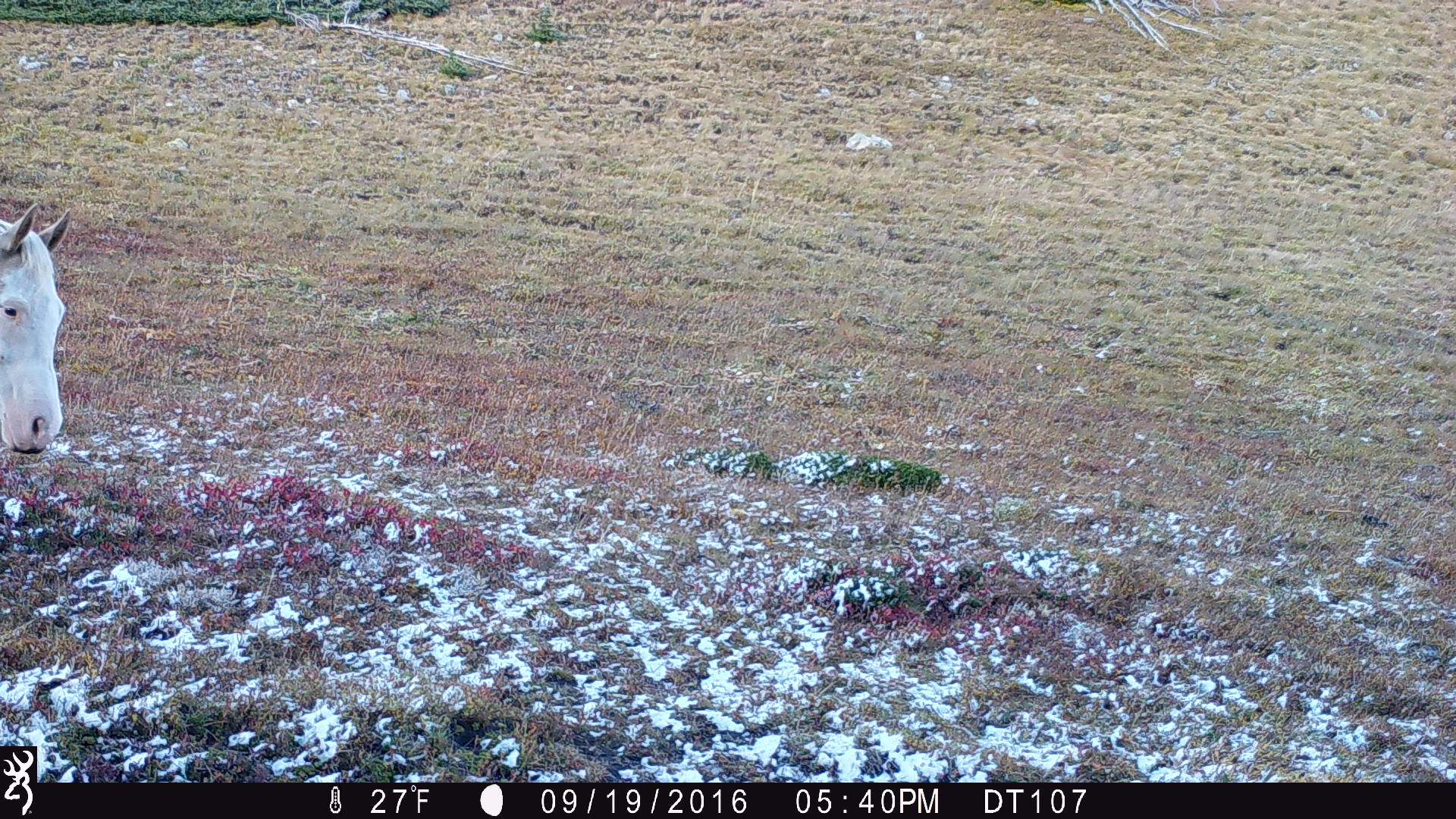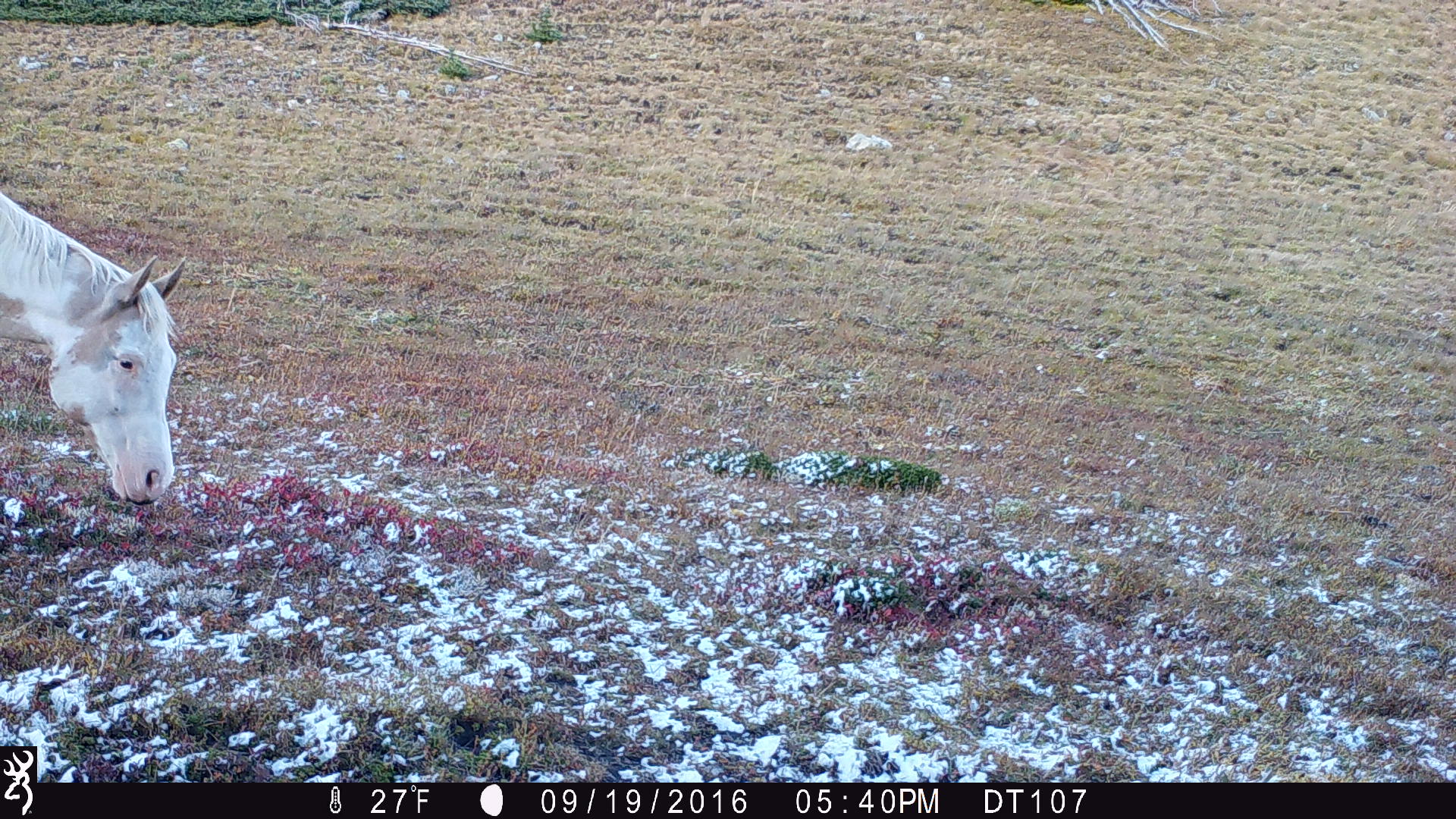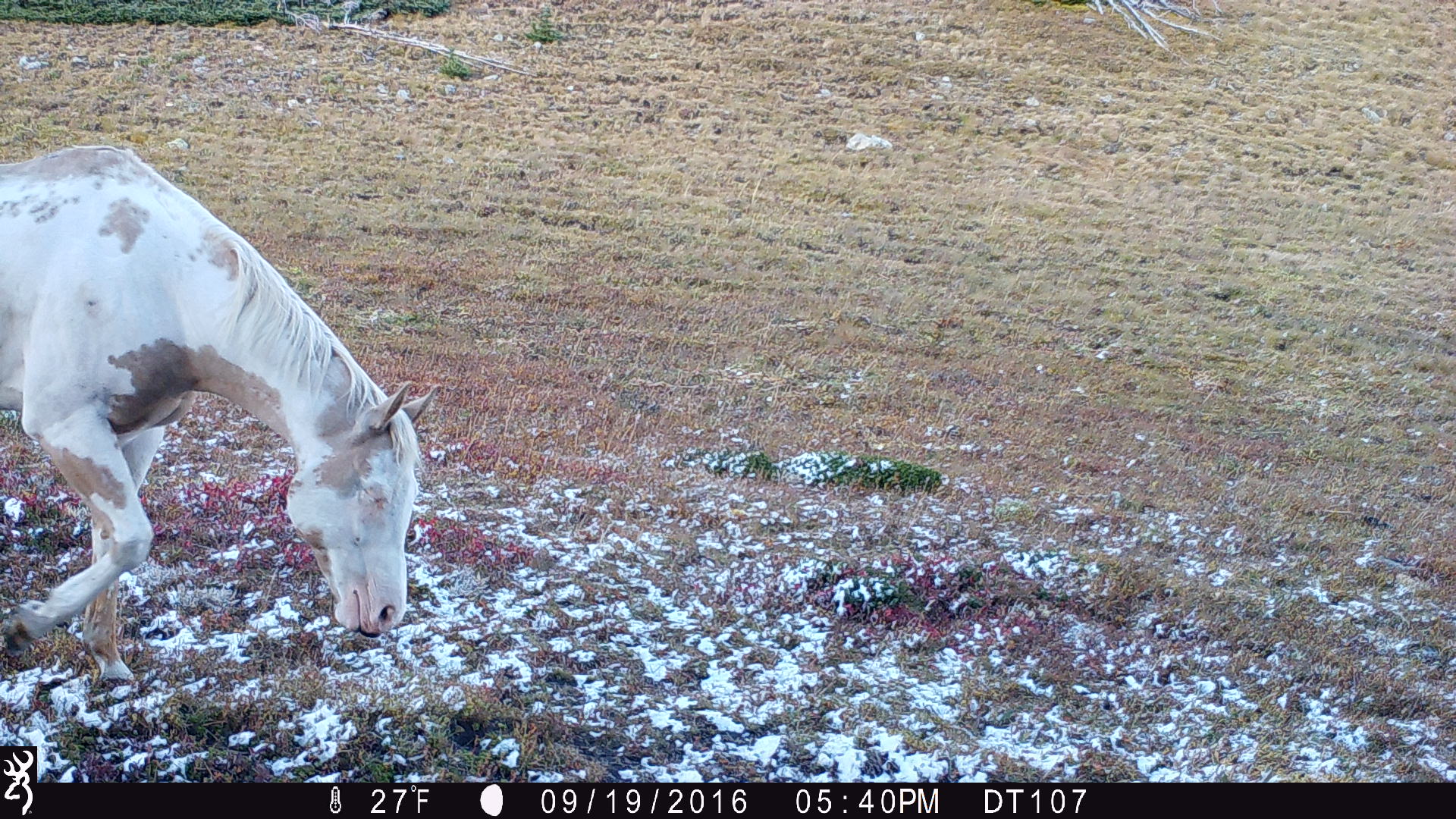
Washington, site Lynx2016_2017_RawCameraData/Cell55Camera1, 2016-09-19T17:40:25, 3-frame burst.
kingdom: Animalia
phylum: Chordata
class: Mammalia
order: Perissodactyla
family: Equidae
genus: Equus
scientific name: Equus caballus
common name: domestic horse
Domestic horse (Equus caballus). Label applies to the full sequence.